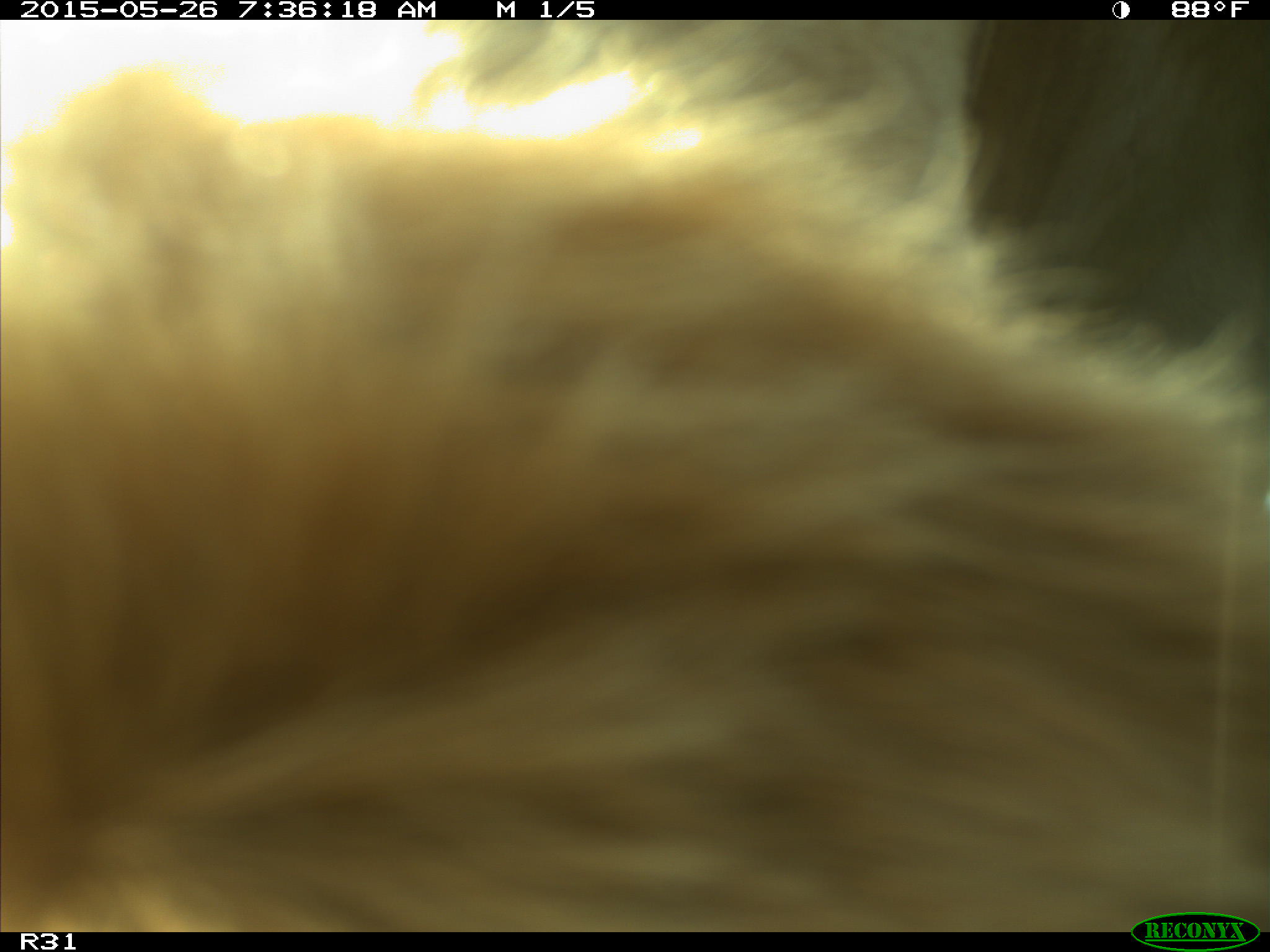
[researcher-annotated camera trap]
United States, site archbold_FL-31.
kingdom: Animalia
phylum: Chordata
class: Mammalia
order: Artiodactyla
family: Bovidae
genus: Bos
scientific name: Bos taurus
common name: domestic cow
Bos taurus (domestic cow).